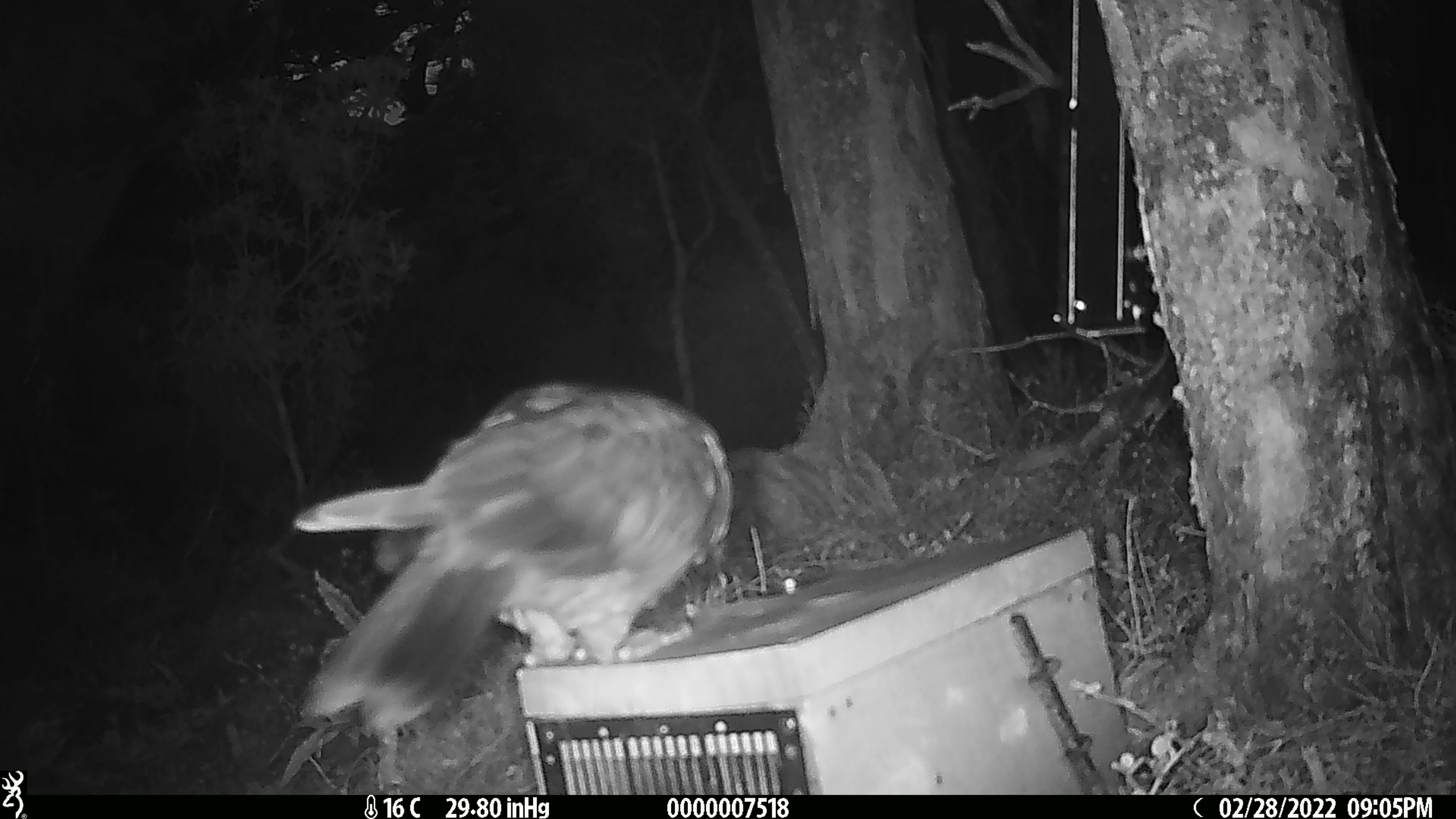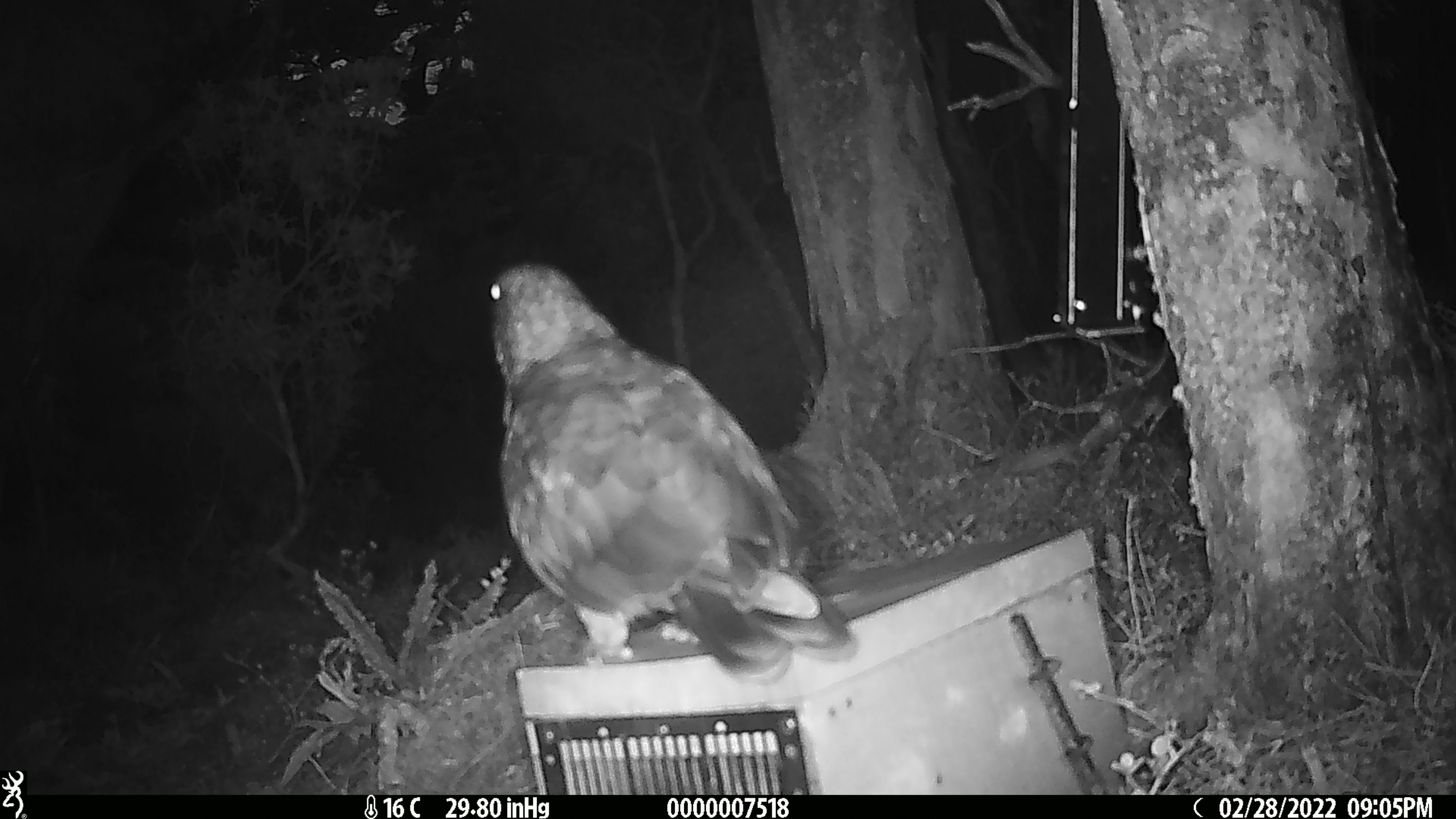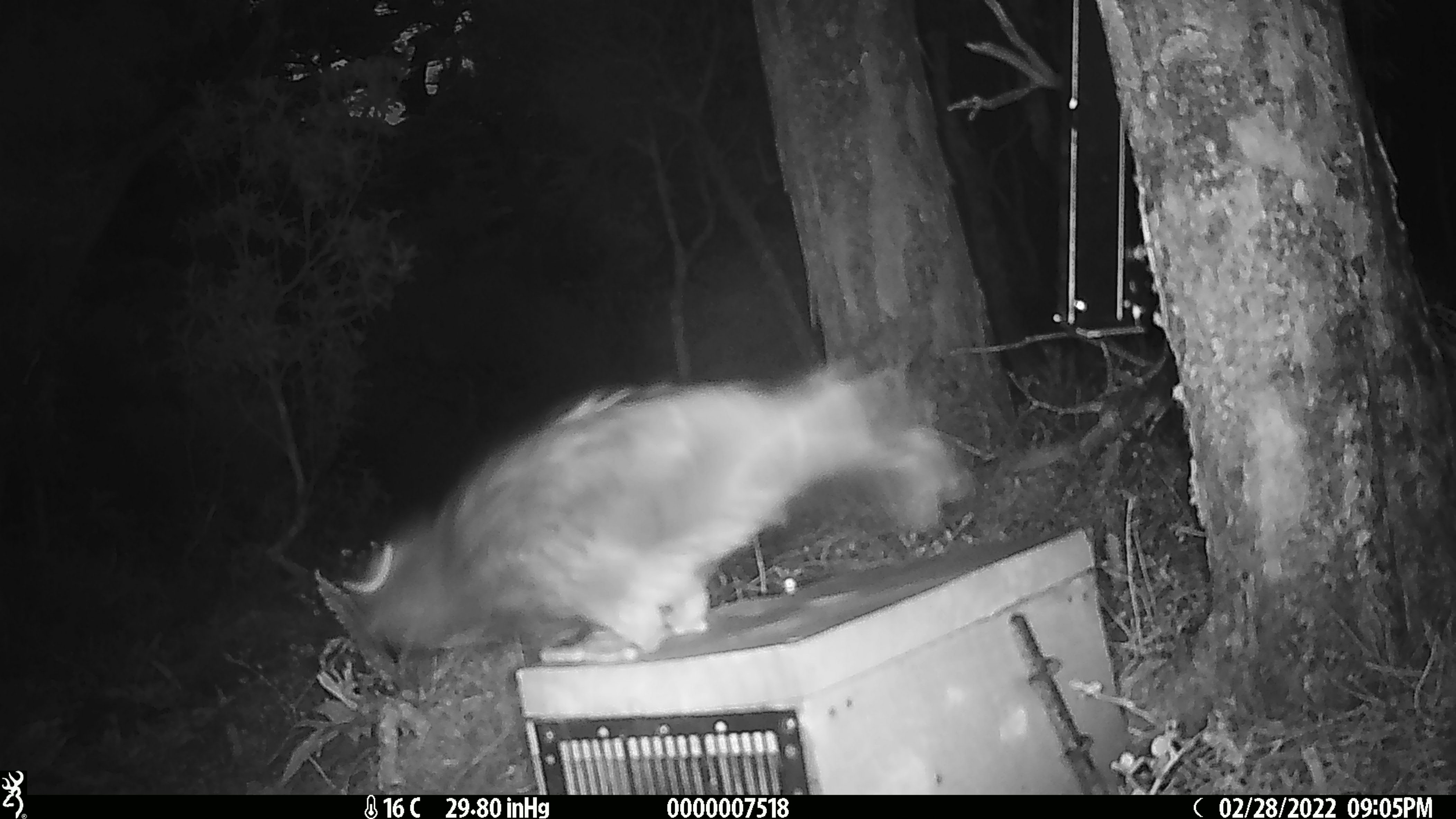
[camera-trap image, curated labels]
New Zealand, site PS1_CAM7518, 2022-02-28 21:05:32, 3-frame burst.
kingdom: Animalia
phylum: Chordata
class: Aves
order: Psittaciformes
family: Strigopidae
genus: Nestor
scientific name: Nestor notabilis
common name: kea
Kea (Nestor notabilis).